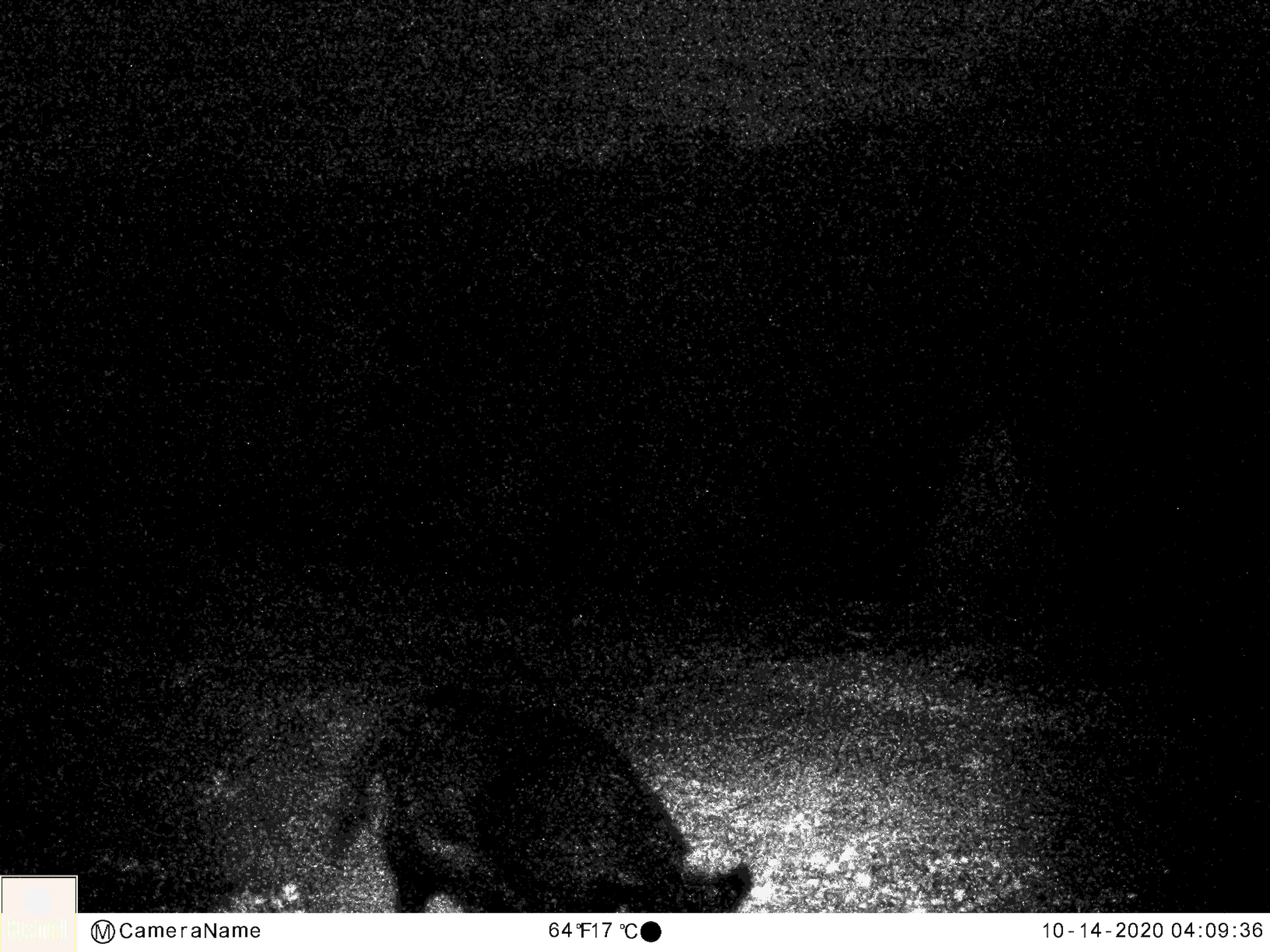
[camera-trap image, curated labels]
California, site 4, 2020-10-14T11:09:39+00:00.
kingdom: Animalia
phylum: Chordata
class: Mammalia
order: Artiodactyla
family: Suidae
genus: Sus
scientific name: Sus scrofa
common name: wild boar